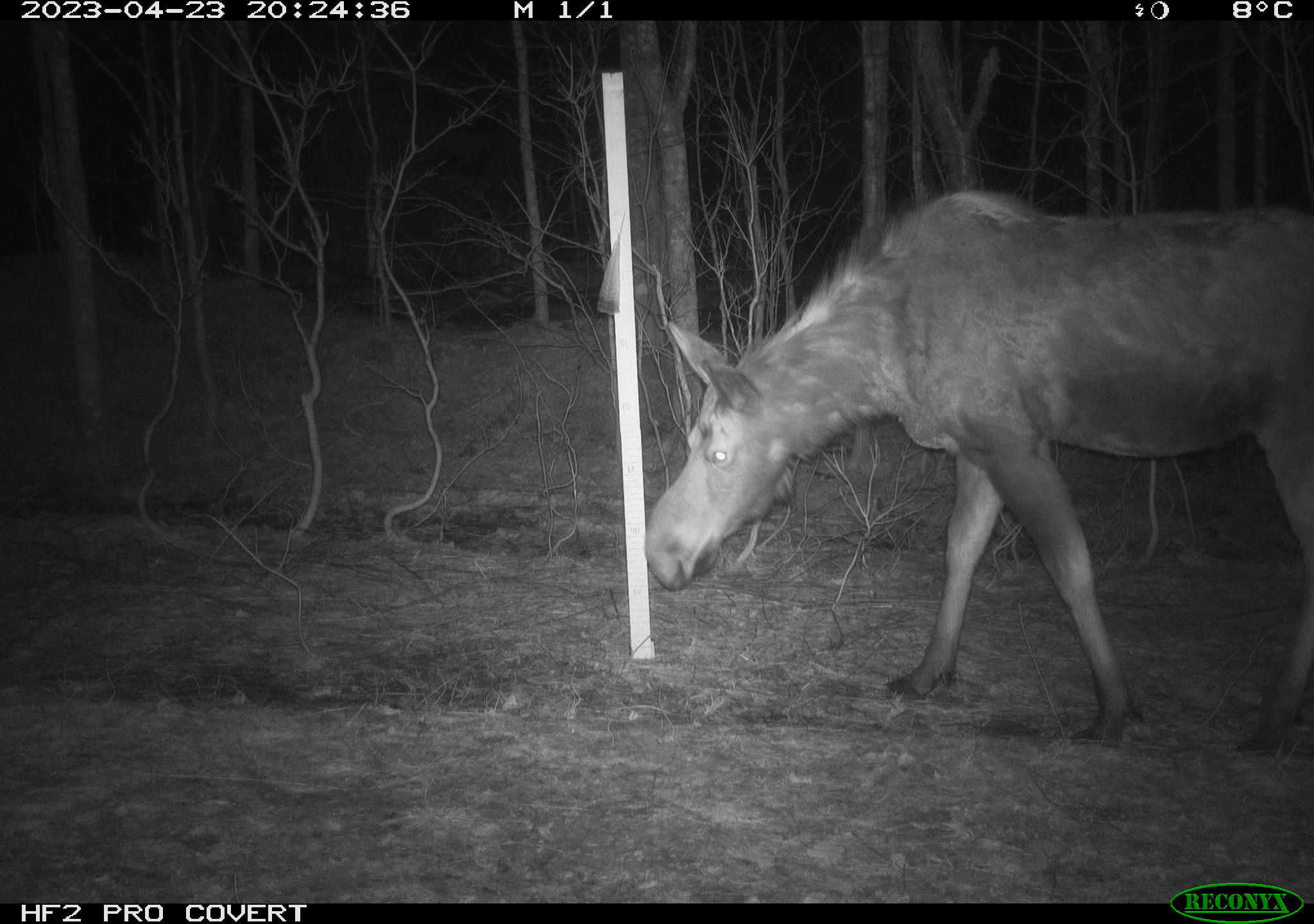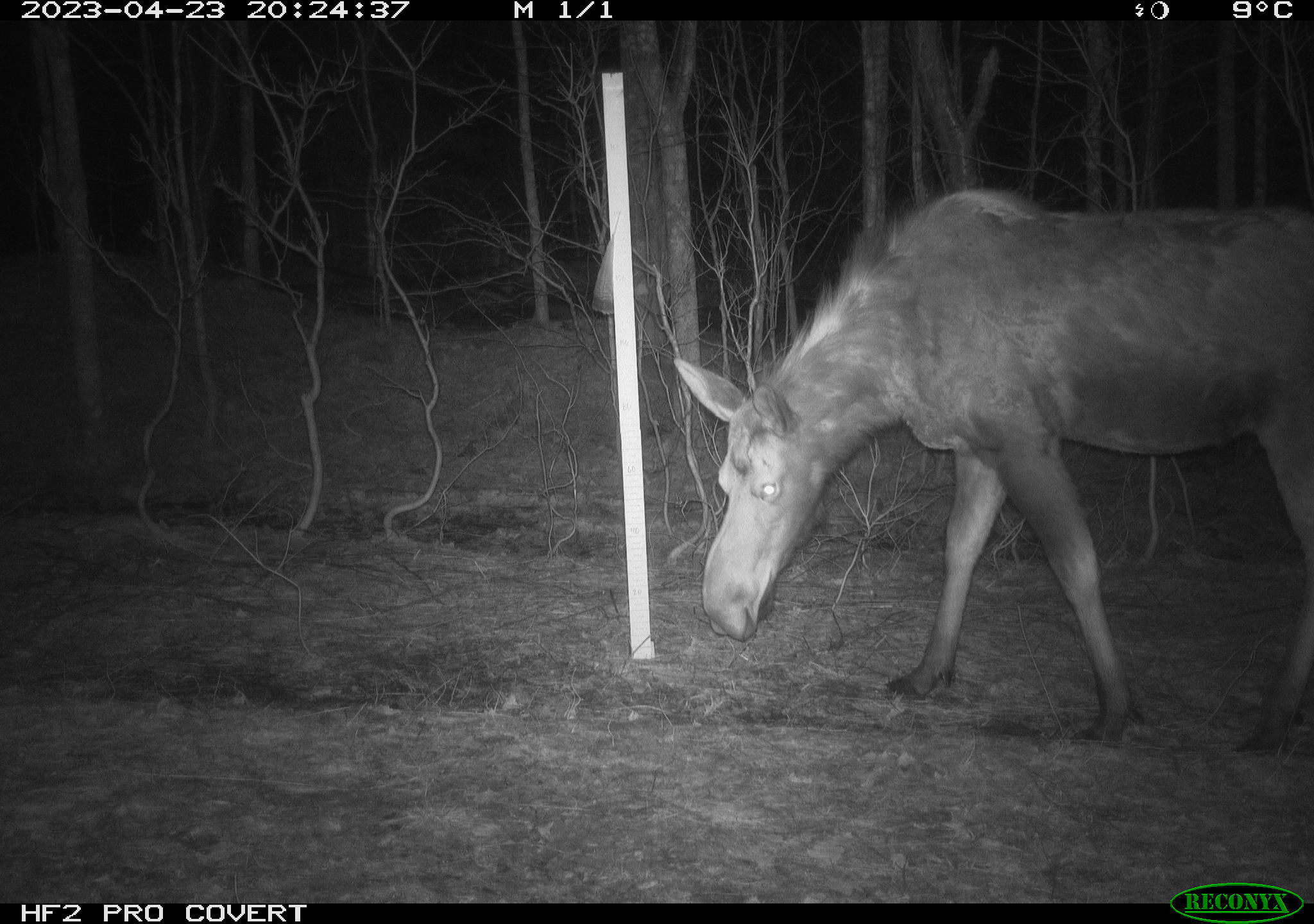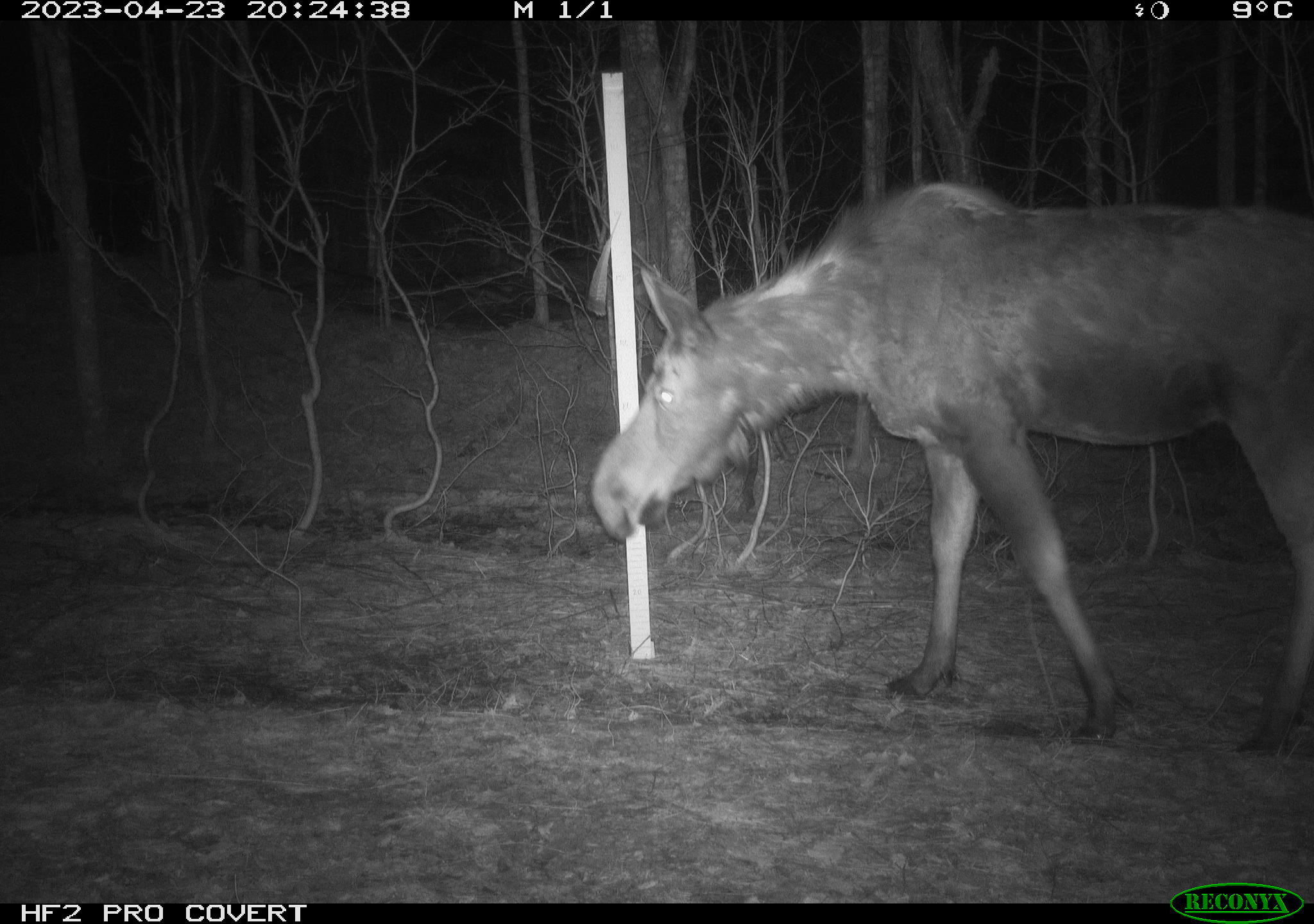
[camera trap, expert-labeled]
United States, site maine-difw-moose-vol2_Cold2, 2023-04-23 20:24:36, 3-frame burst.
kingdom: Animalia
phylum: Chordata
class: Mammalia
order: Artiodactyla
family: Cervidae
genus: Alces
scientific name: Alces alces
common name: moose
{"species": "moose (Alces alces)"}